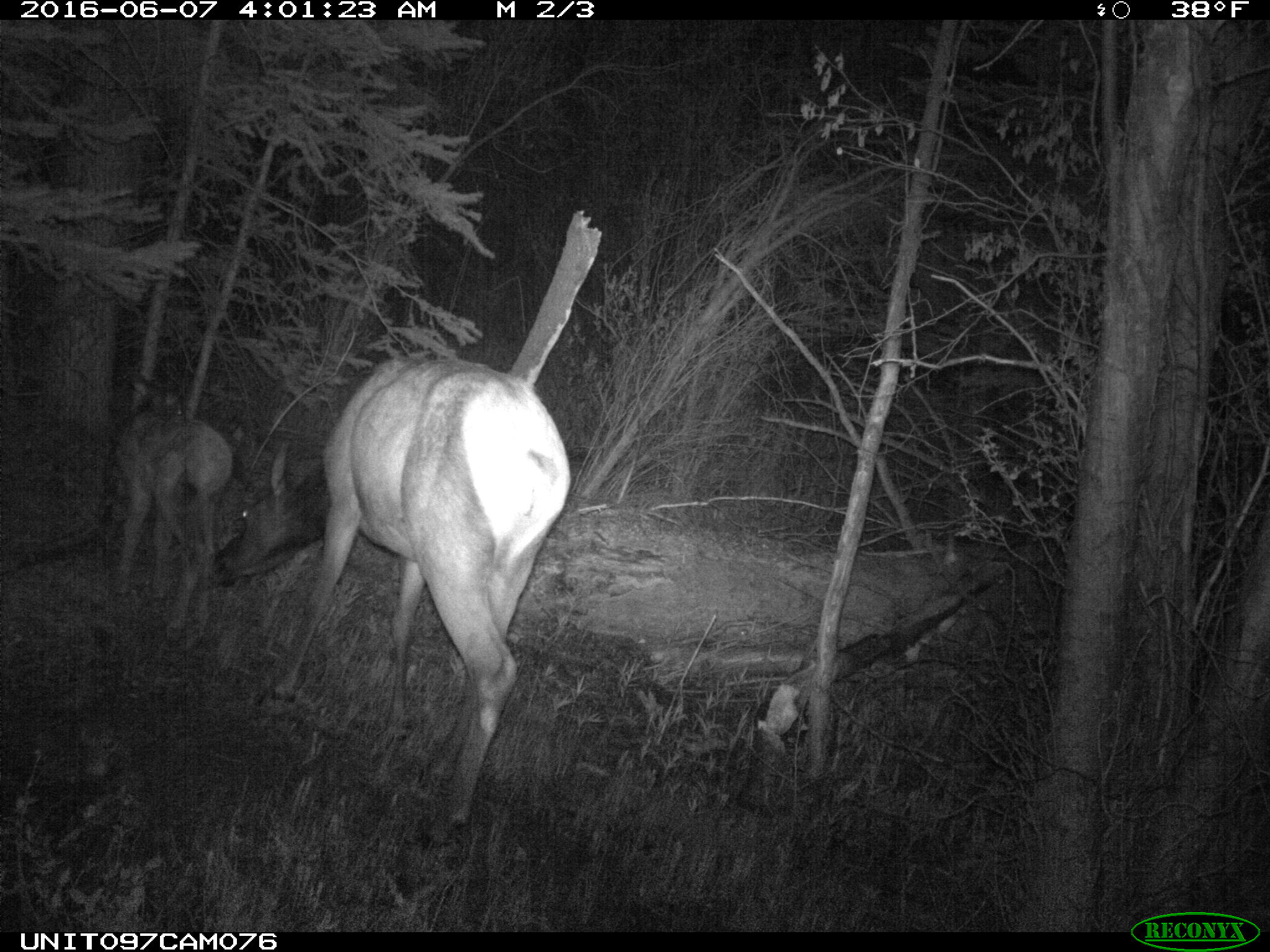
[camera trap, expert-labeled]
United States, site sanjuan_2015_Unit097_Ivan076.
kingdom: Animalia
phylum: Chordata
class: Mammalia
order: Artiodactyla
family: Cervidae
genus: Cervus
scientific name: Cervus elaphus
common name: red deer